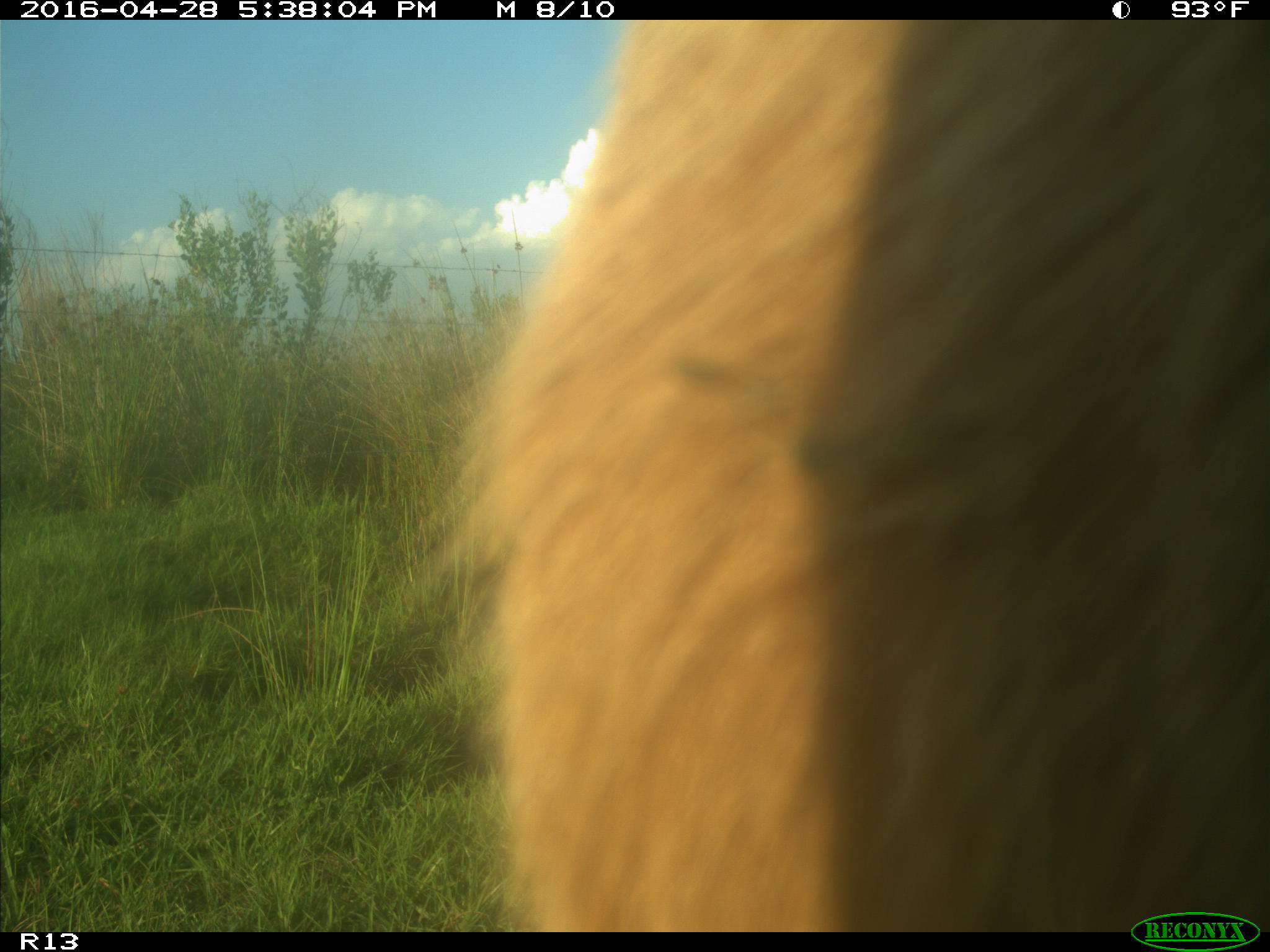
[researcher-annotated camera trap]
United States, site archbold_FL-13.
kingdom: Animalia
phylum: Chordata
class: Mammalia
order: Artiodactyla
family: Bovidae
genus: Bos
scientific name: Bos taurus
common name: domestic cow